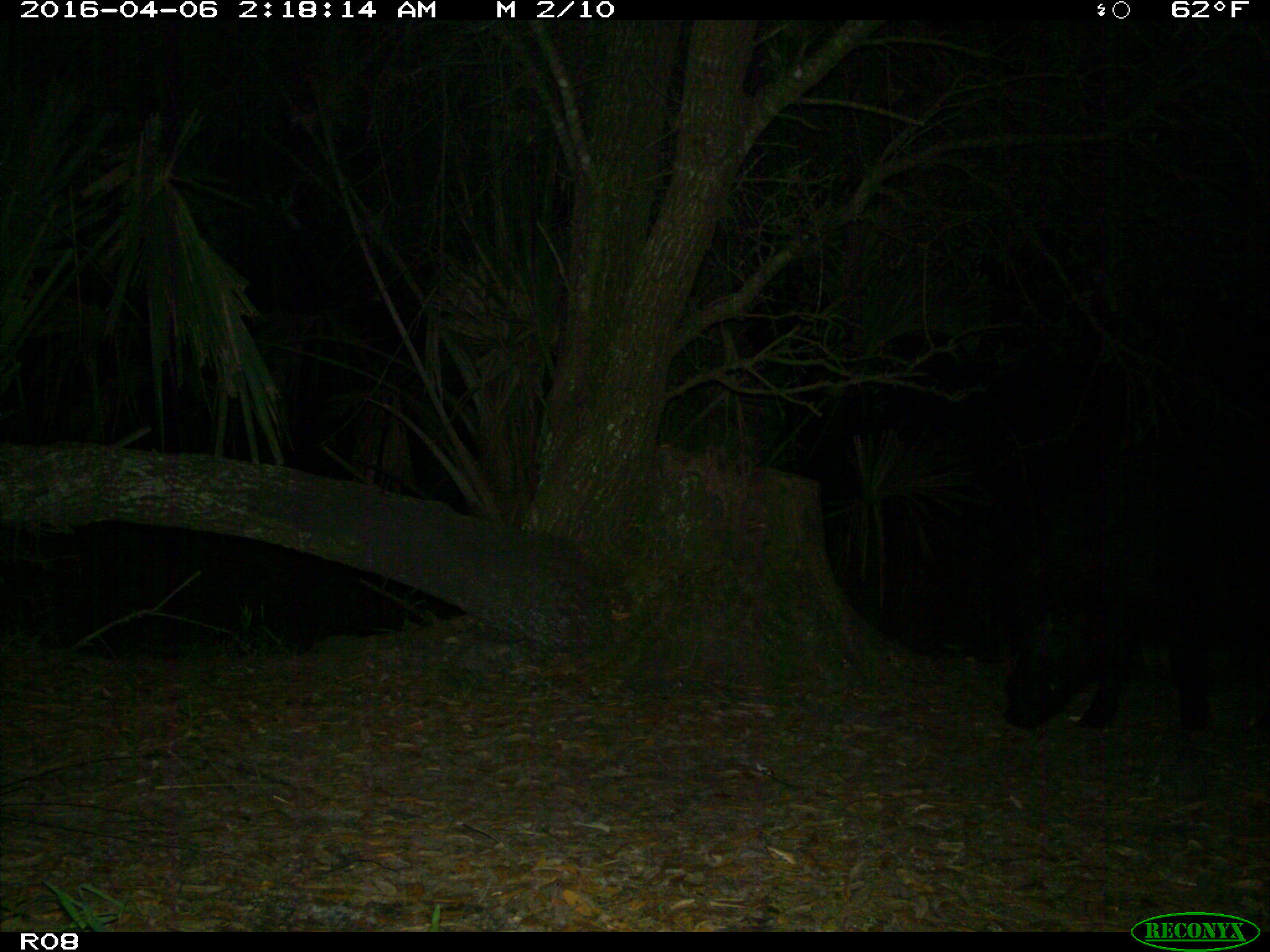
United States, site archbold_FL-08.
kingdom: Animalia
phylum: Chordata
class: Mammalia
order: Artiodactyla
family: Suidae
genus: Sus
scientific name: Sus scrofa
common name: wild boar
Sus scrofa (wild boar).